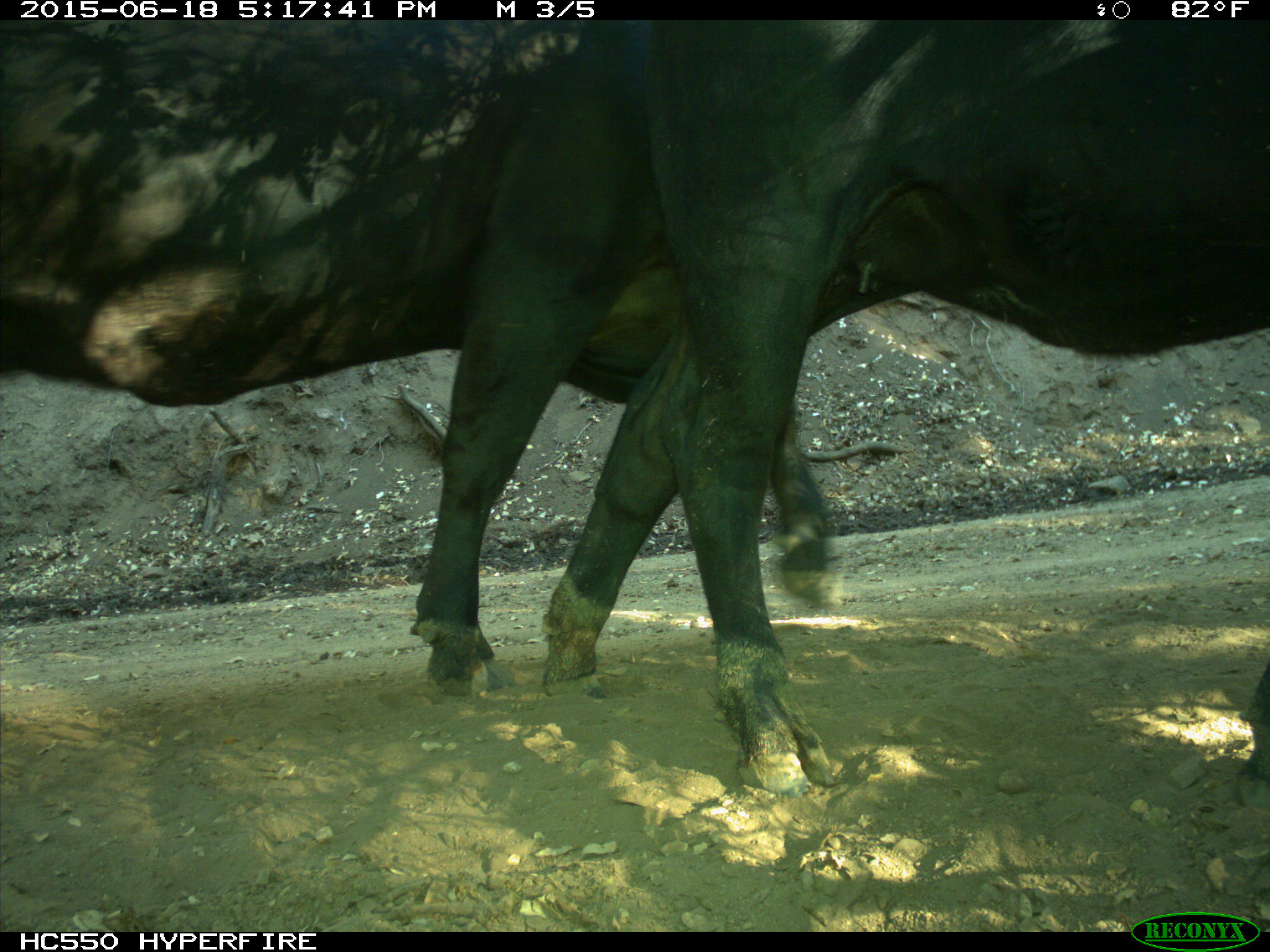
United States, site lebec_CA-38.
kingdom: Animalia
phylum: Chordata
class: Mammalia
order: Artiodactyla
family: Bovidae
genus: Bos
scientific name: Bos taurus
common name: domestic cow